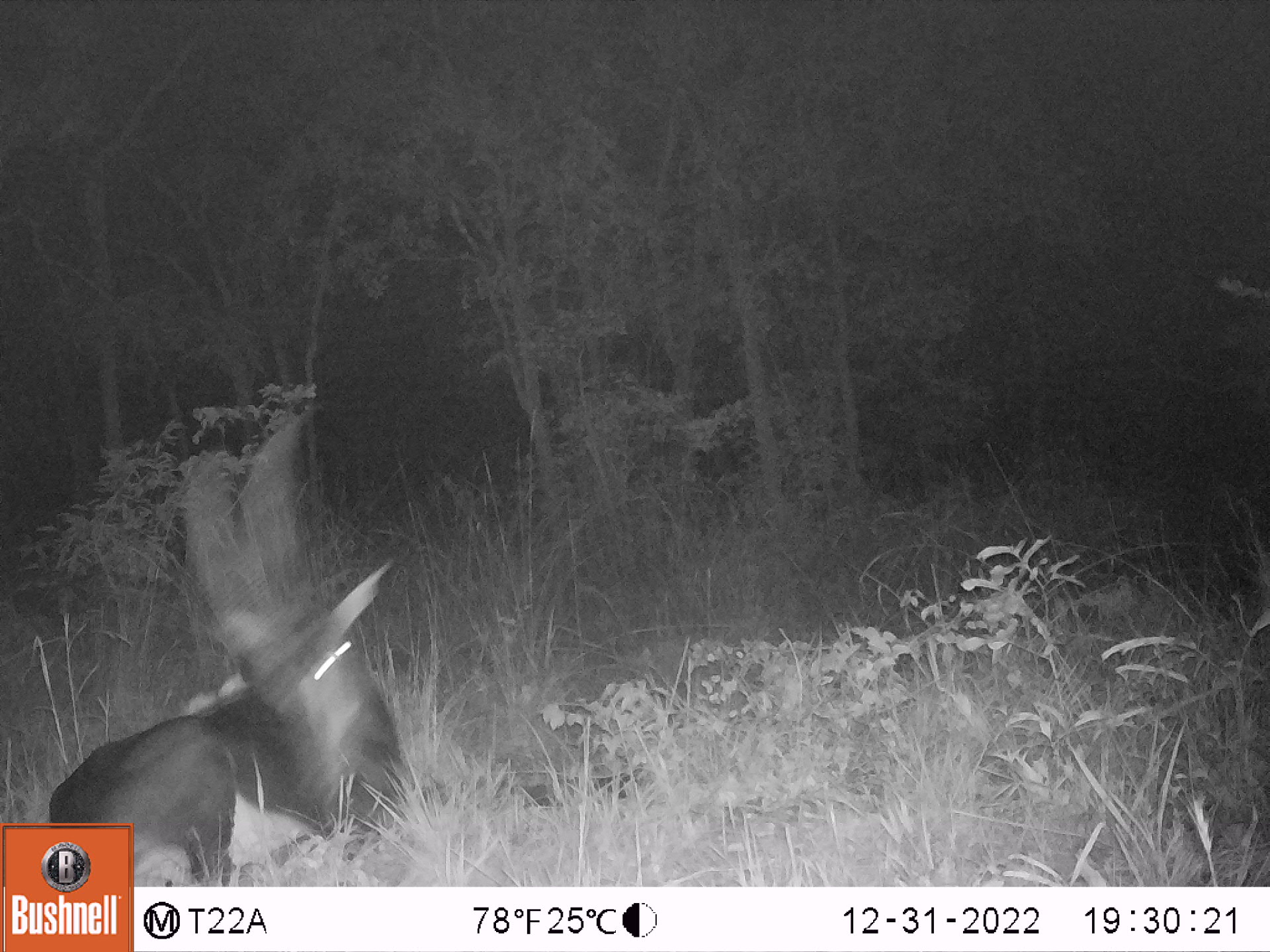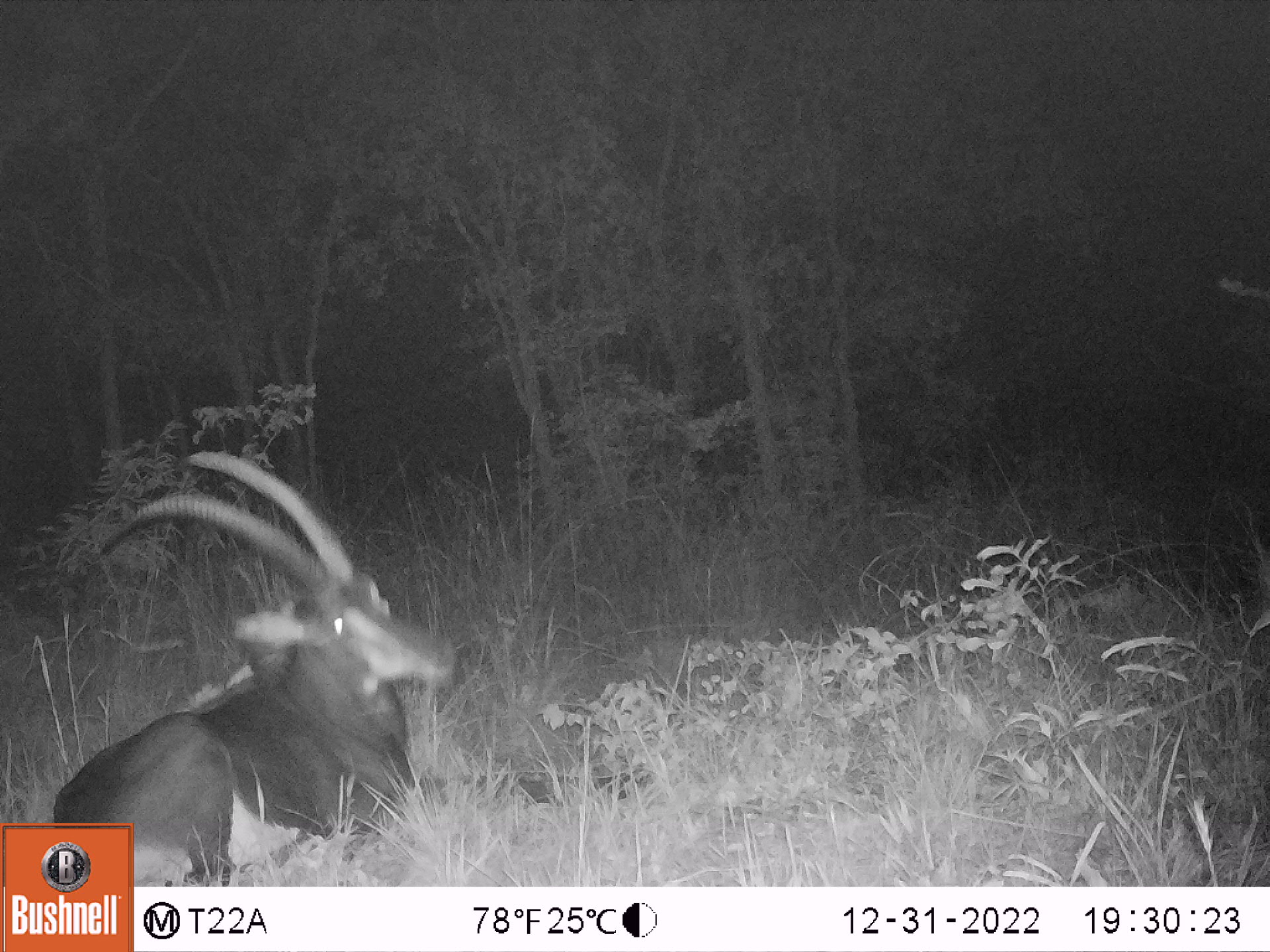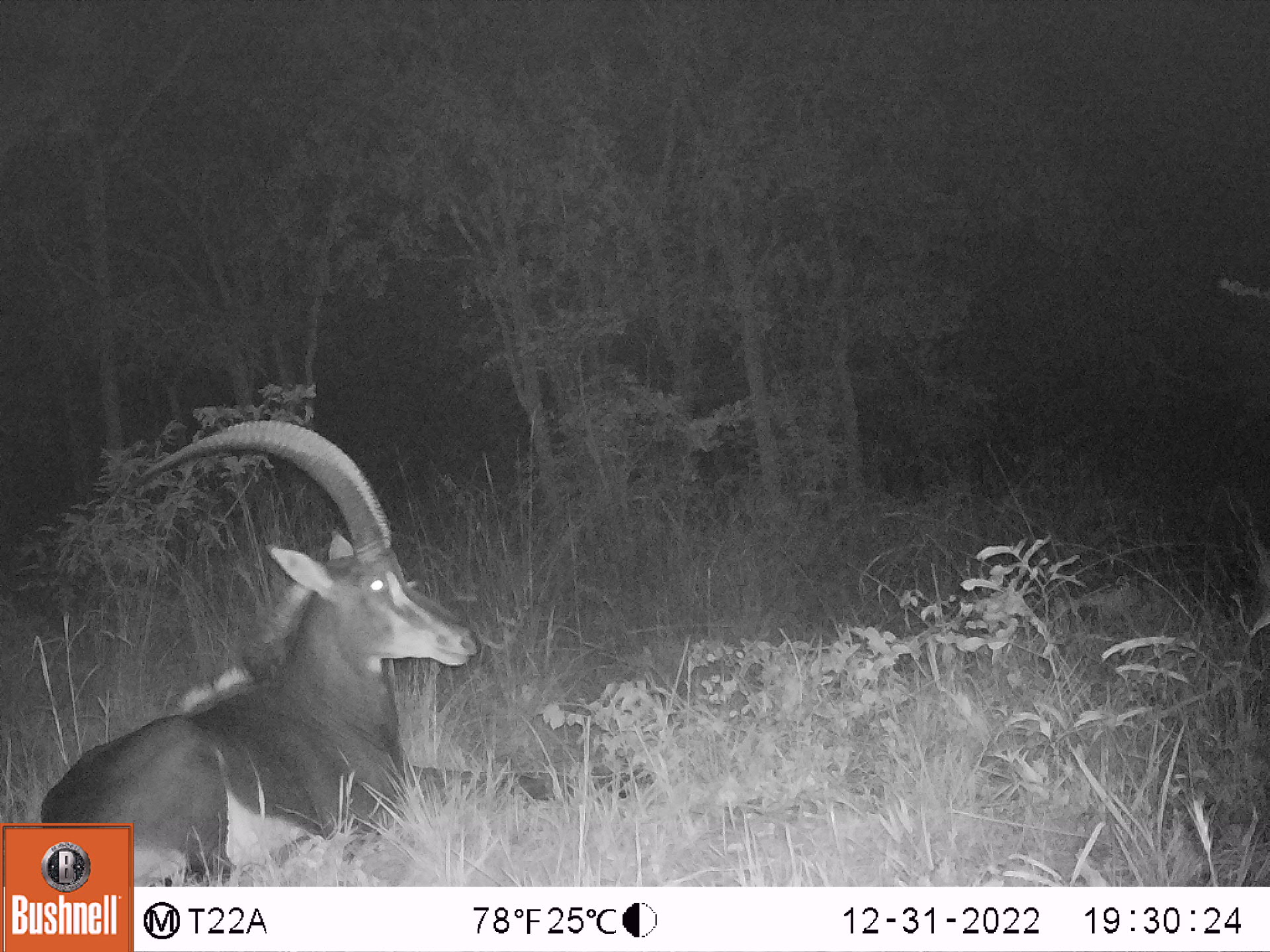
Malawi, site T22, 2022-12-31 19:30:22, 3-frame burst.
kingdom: Animalia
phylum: Chordata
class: Mammalia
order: Artiodactyla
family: Bovidae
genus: Hippotragus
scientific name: Hippotragus niger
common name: sable antelope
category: sable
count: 1